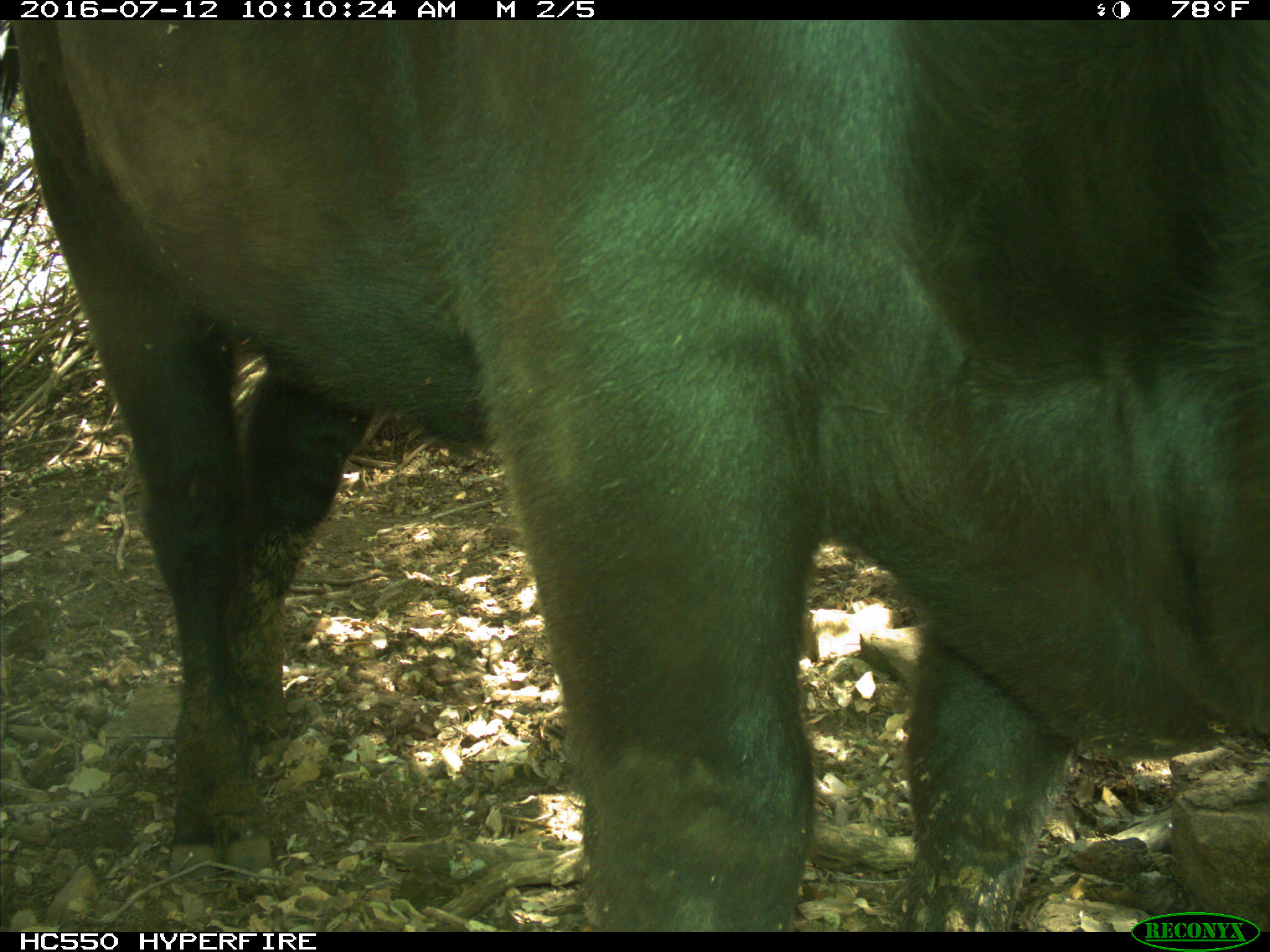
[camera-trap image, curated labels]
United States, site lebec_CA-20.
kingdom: Animalia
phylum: Chordata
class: Mammalia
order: Artiodactyla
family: Bovidae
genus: Bos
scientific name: Bos taurus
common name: domestic cow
Bos taurus (domestic cow).